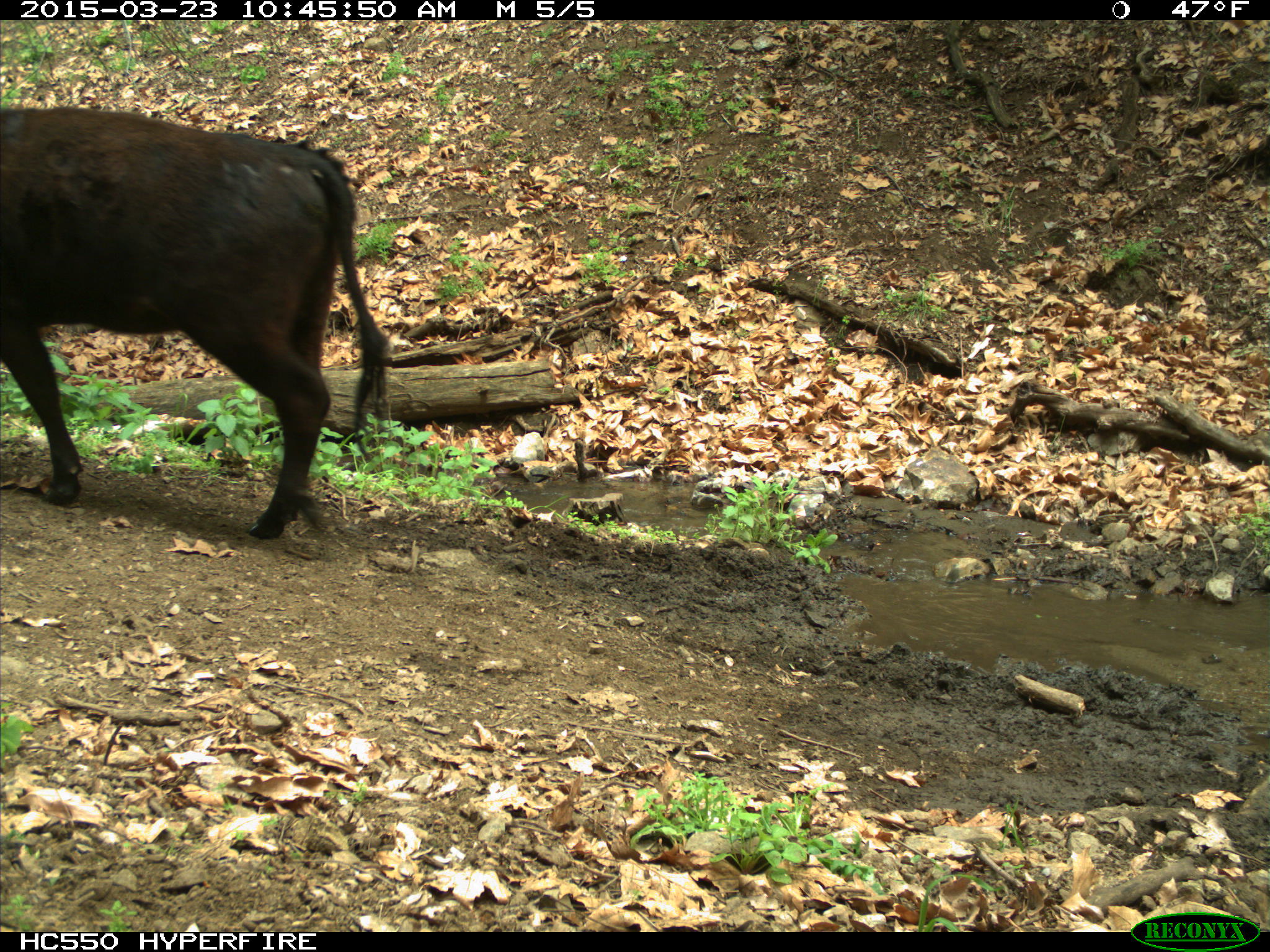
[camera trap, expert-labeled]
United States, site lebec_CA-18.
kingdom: Animalia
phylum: Chordata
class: Mammalia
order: Artiodactyla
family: Bovidae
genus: Bos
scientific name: Bos taurus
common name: domestic cow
Bos taurus (domestic cow).